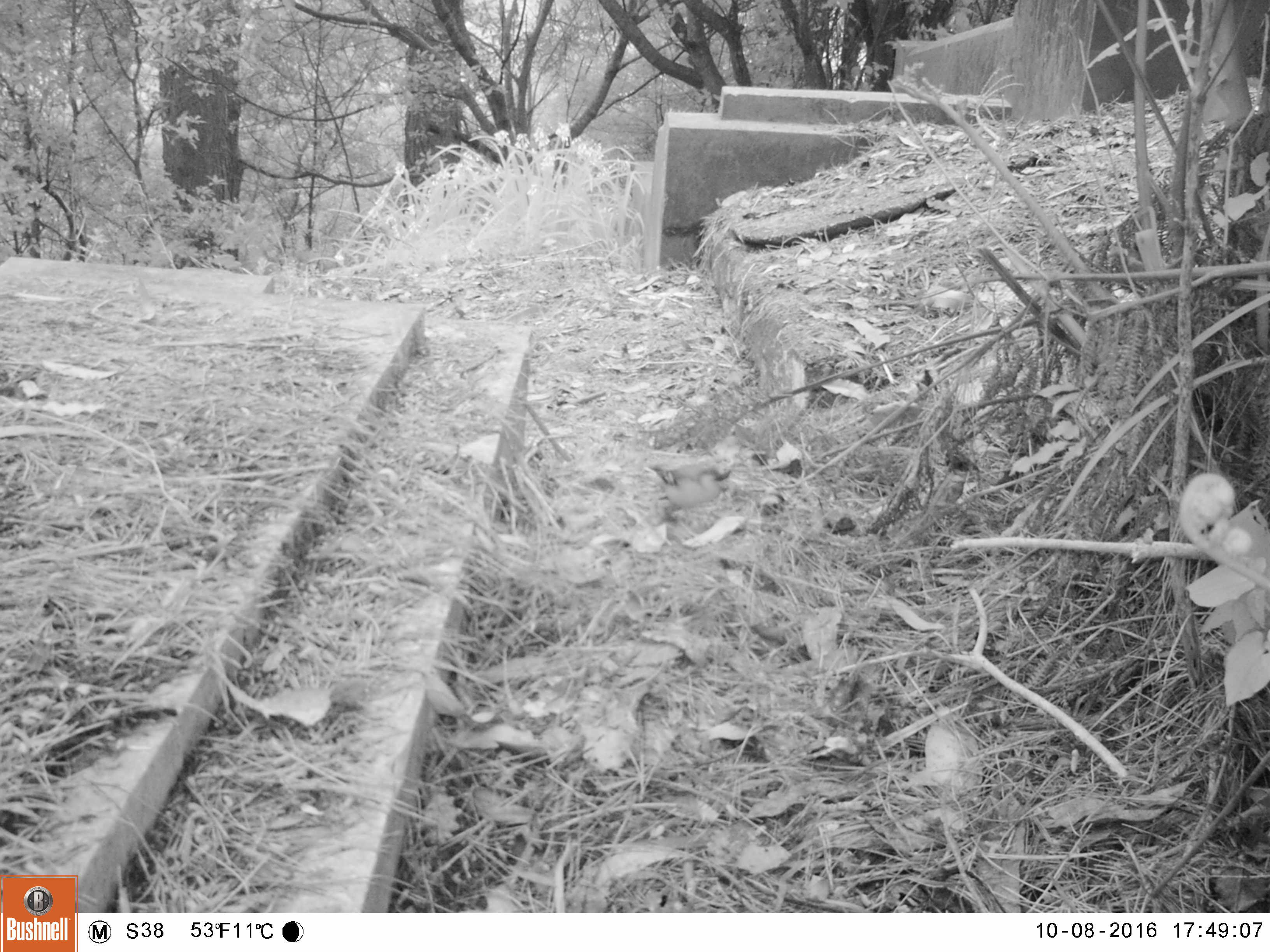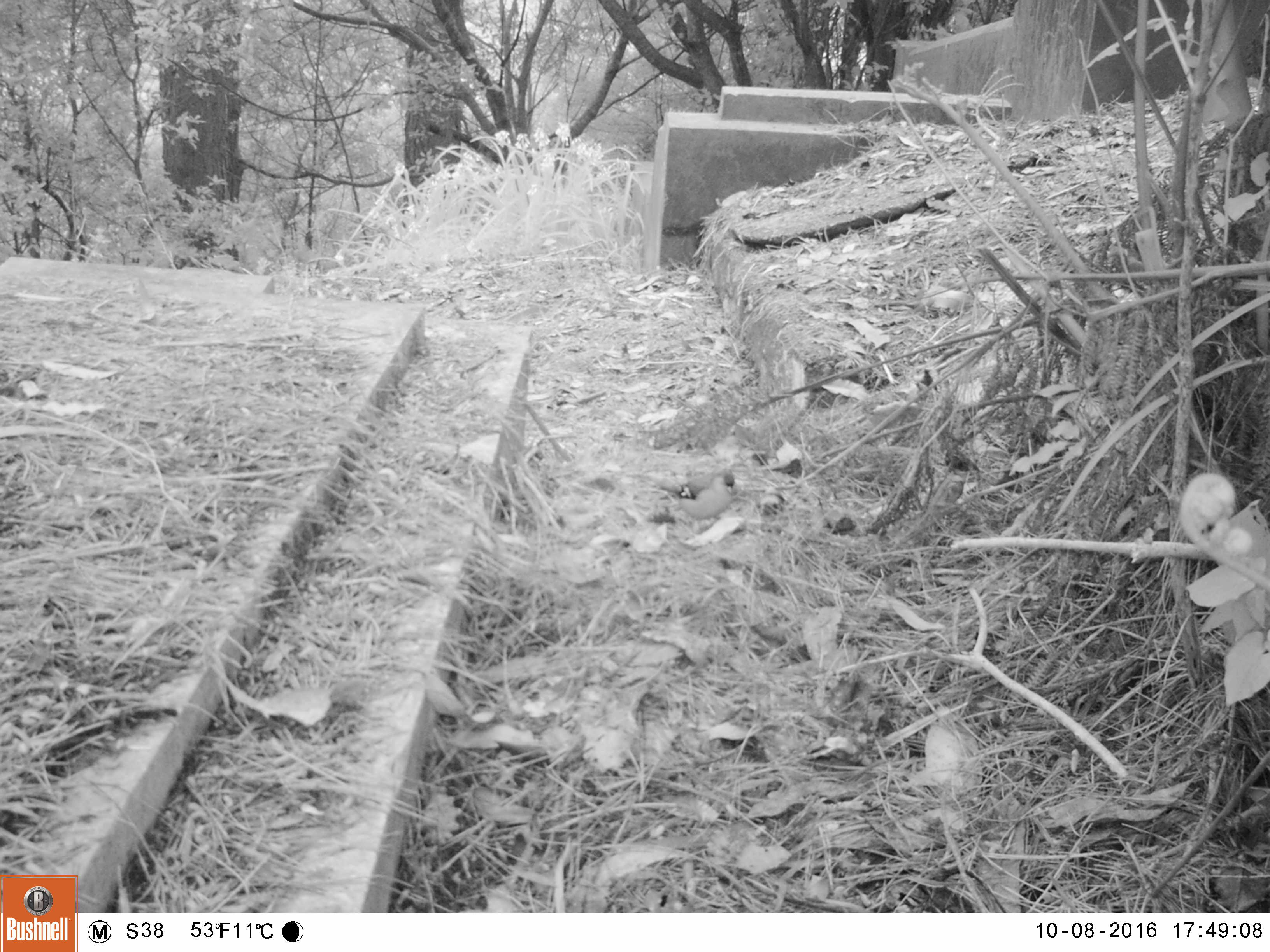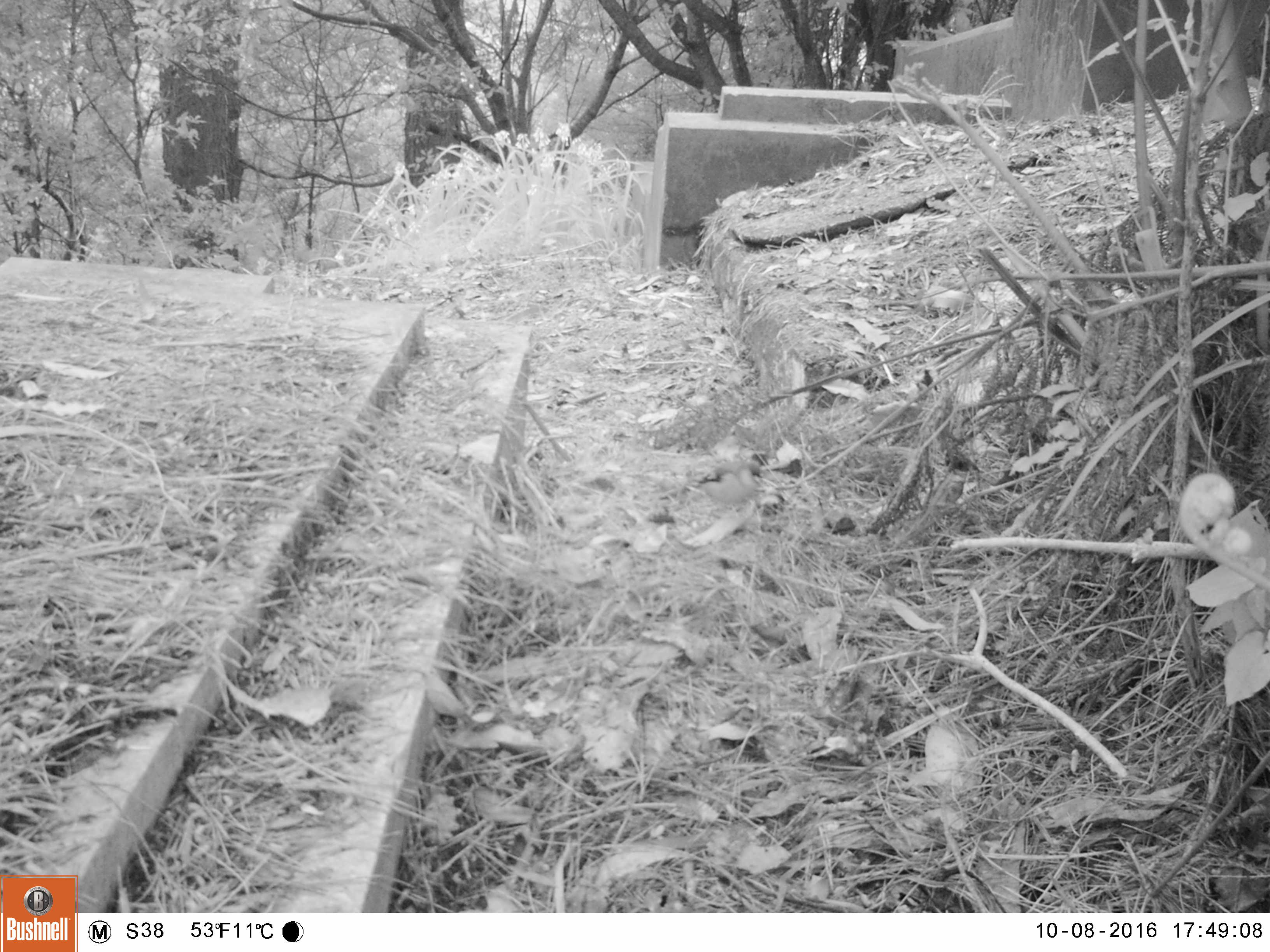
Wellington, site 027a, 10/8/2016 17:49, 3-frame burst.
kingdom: Animalia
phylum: Chordata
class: Aves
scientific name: Aves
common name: bird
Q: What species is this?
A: Bird (Aves).